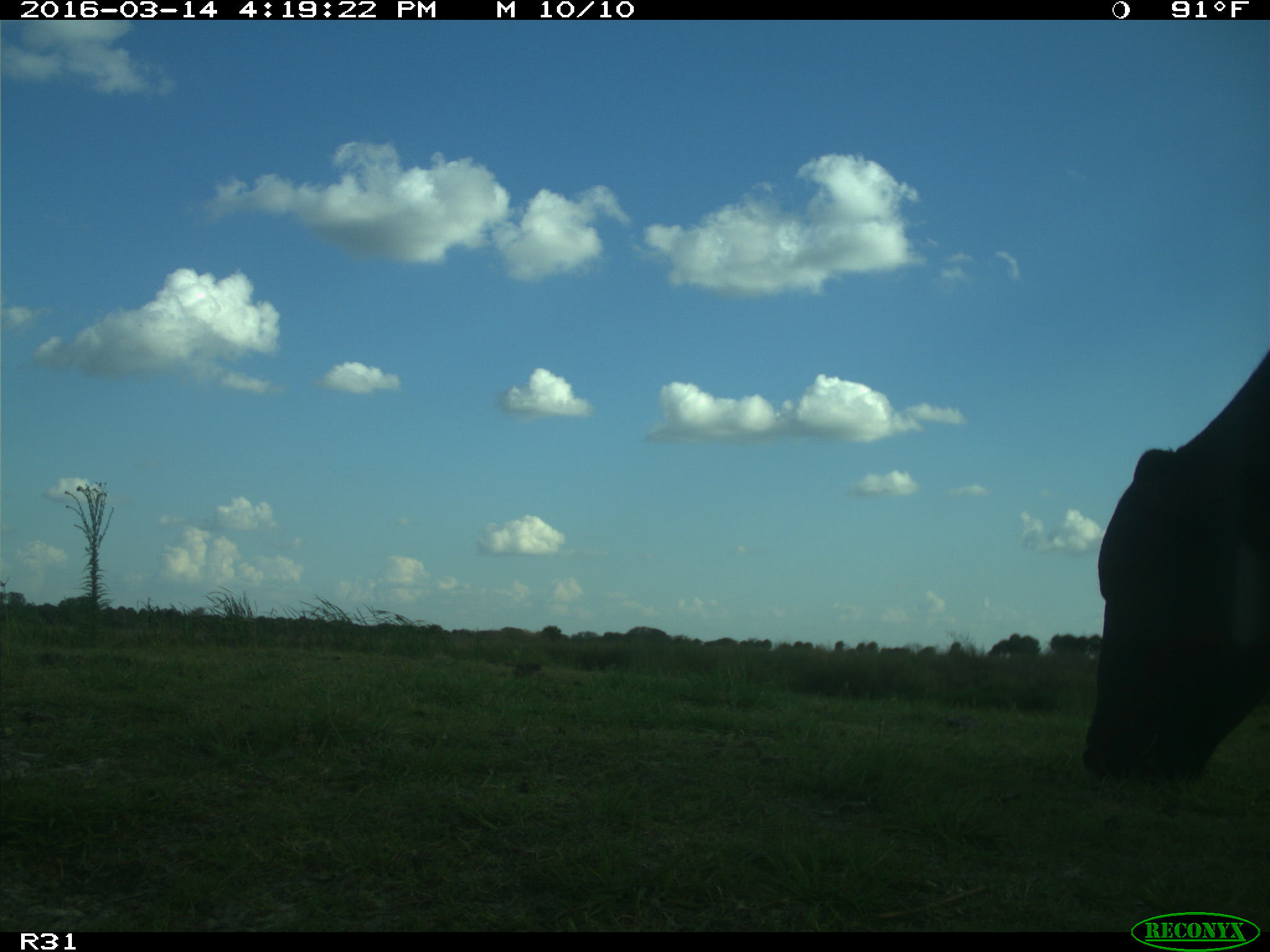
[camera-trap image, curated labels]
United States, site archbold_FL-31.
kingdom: Animalia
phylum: Chordata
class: Mammalia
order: Artiodactyla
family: Bovidae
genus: Bos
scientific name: Bos taurus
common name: domestic cow